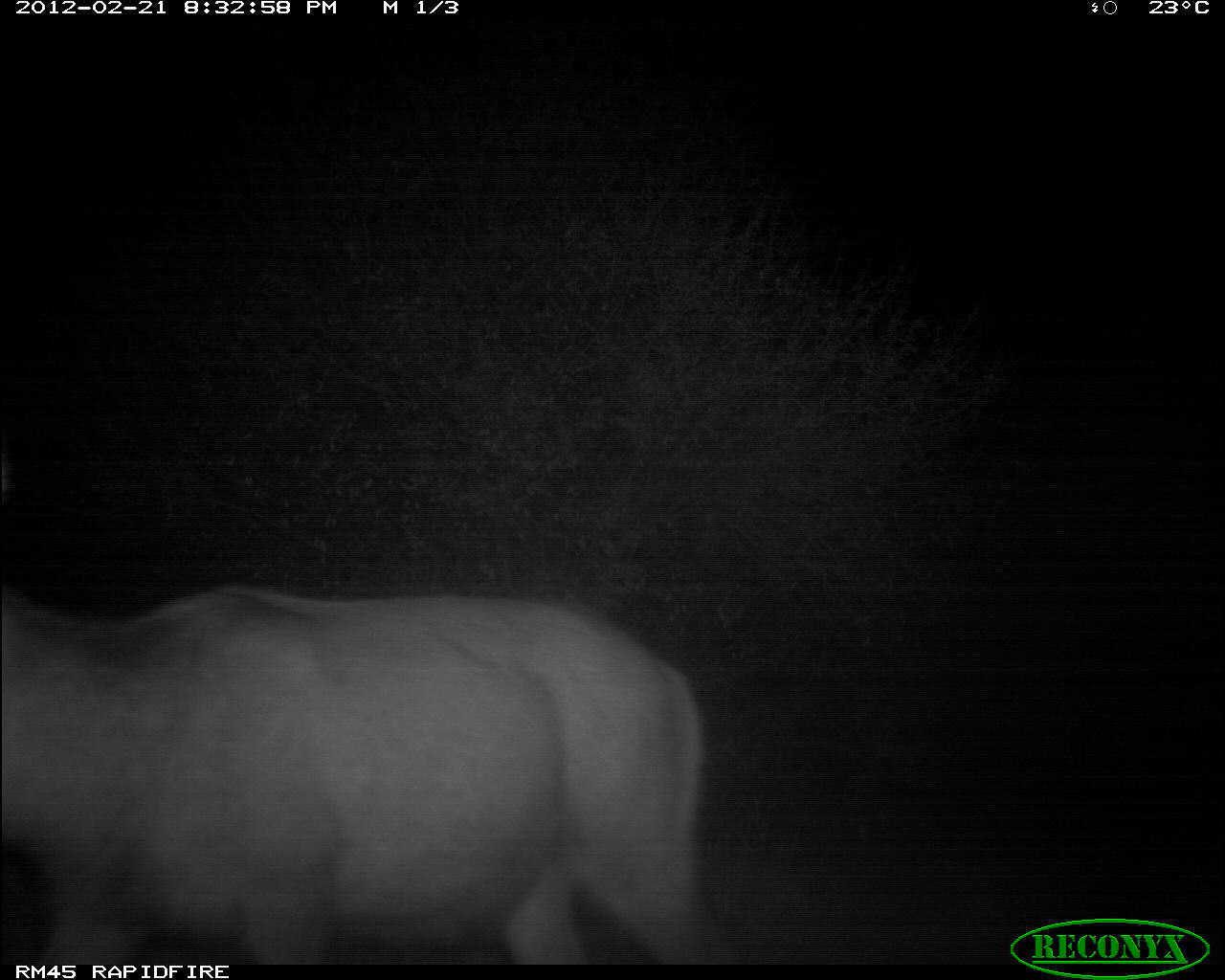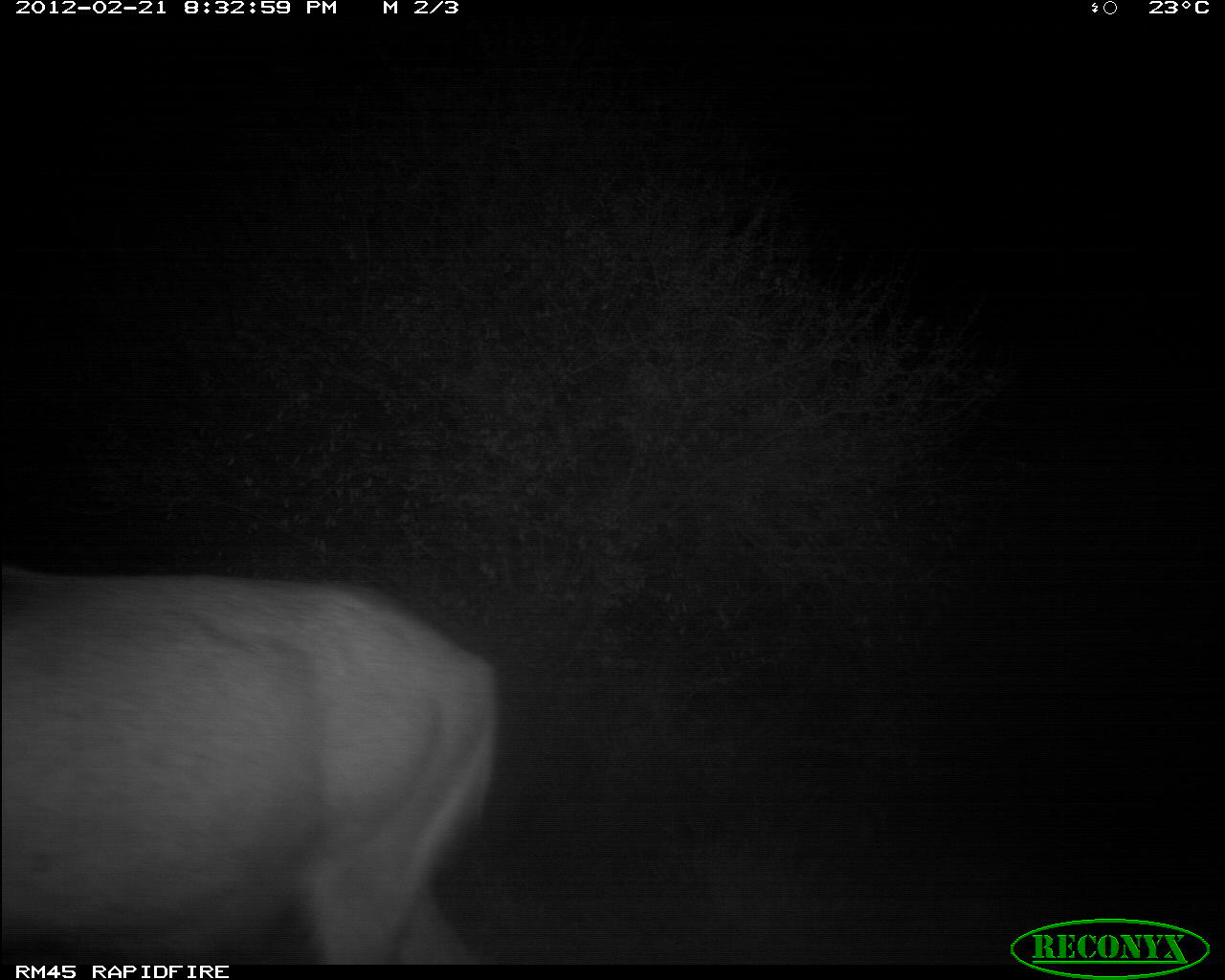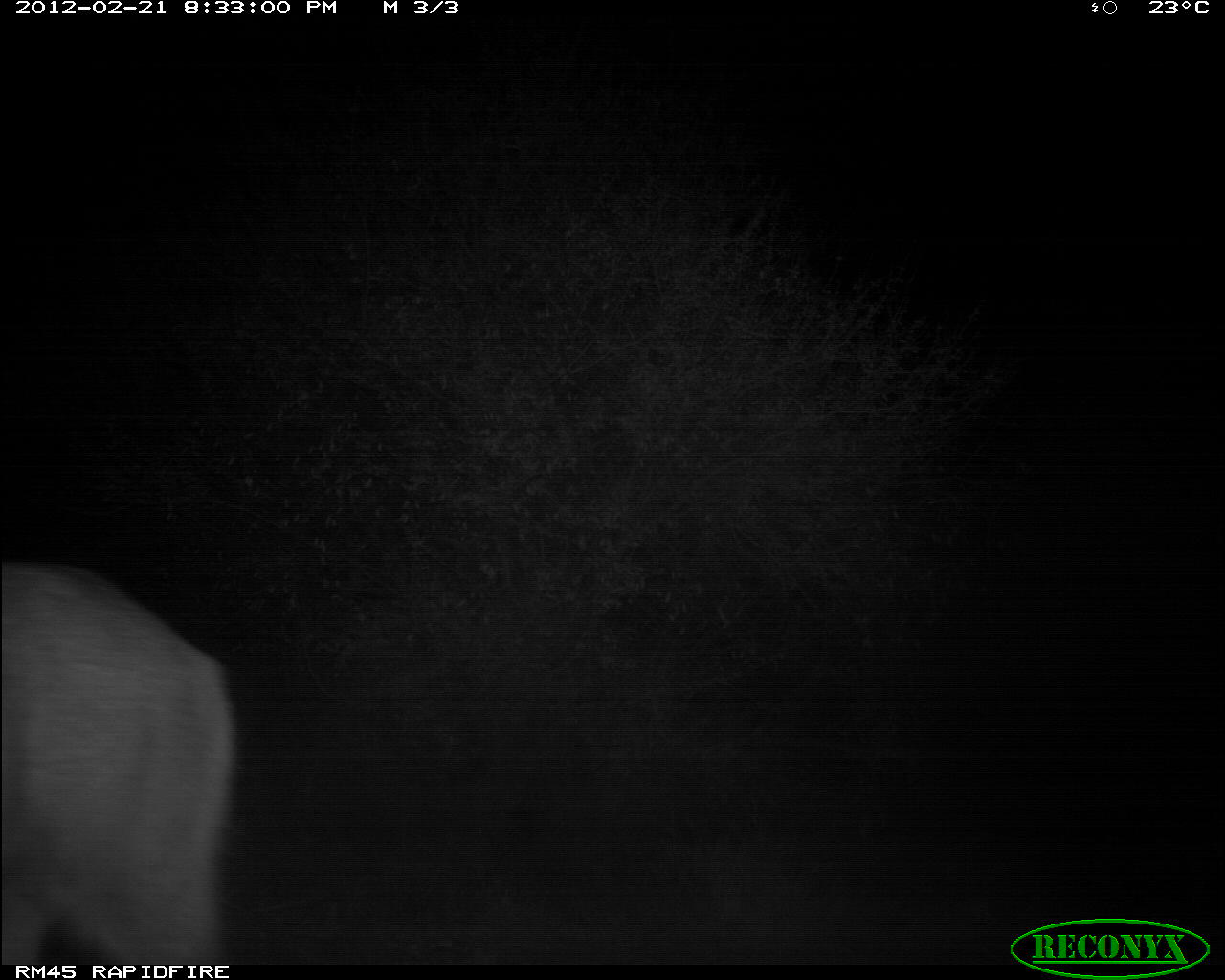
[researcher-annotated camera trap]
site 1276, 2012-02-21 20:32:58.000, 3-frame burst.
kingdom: Animalia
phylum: Chordata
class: Mammalia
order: Artiodactyla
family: Bovidae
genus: Tragelaphus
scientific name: Tragelaphus oryx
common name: eland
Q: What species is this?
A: Tragelaphus oryx (eland).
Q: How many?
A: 1.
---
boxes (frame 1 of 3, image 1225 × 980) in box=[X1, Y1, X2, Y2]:
tragelaphus oryx: box=[0, 450, 737, 964]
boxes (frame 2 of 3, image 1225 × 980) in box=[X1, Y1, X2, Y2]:
tragelaphus oryx: box=[0, 565, 500, 962]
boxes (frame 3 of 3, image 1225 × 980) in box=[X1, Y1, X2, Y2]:
tragelaphus oryx: box=[1, 560, 238, 962]